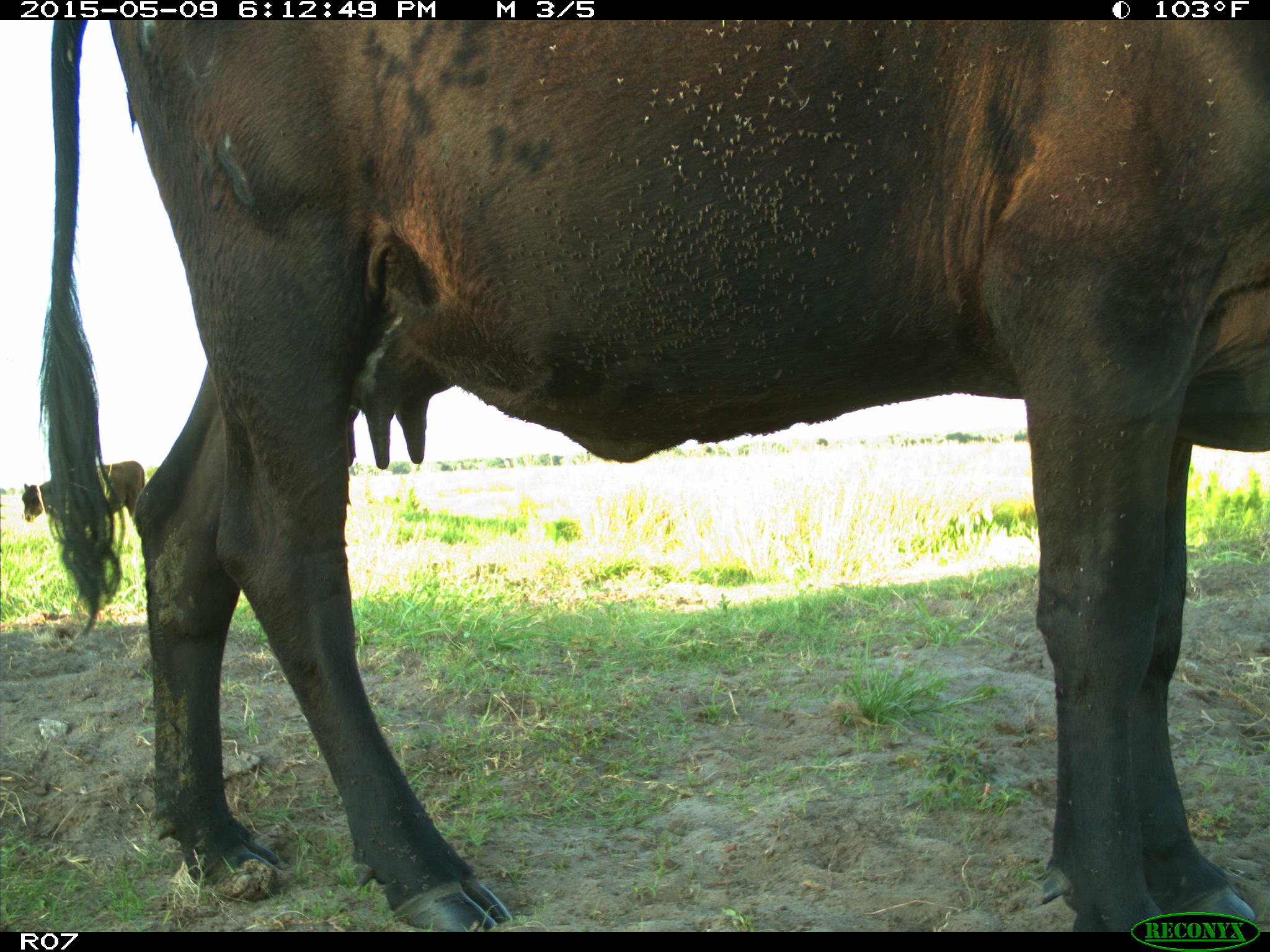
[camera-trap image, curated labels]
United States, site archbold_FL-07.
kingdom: Animalia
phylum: Chordata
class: Mammalia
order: Artiodactyla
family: Bovidae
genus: Bos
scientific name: Bos taurus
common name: domestic cow